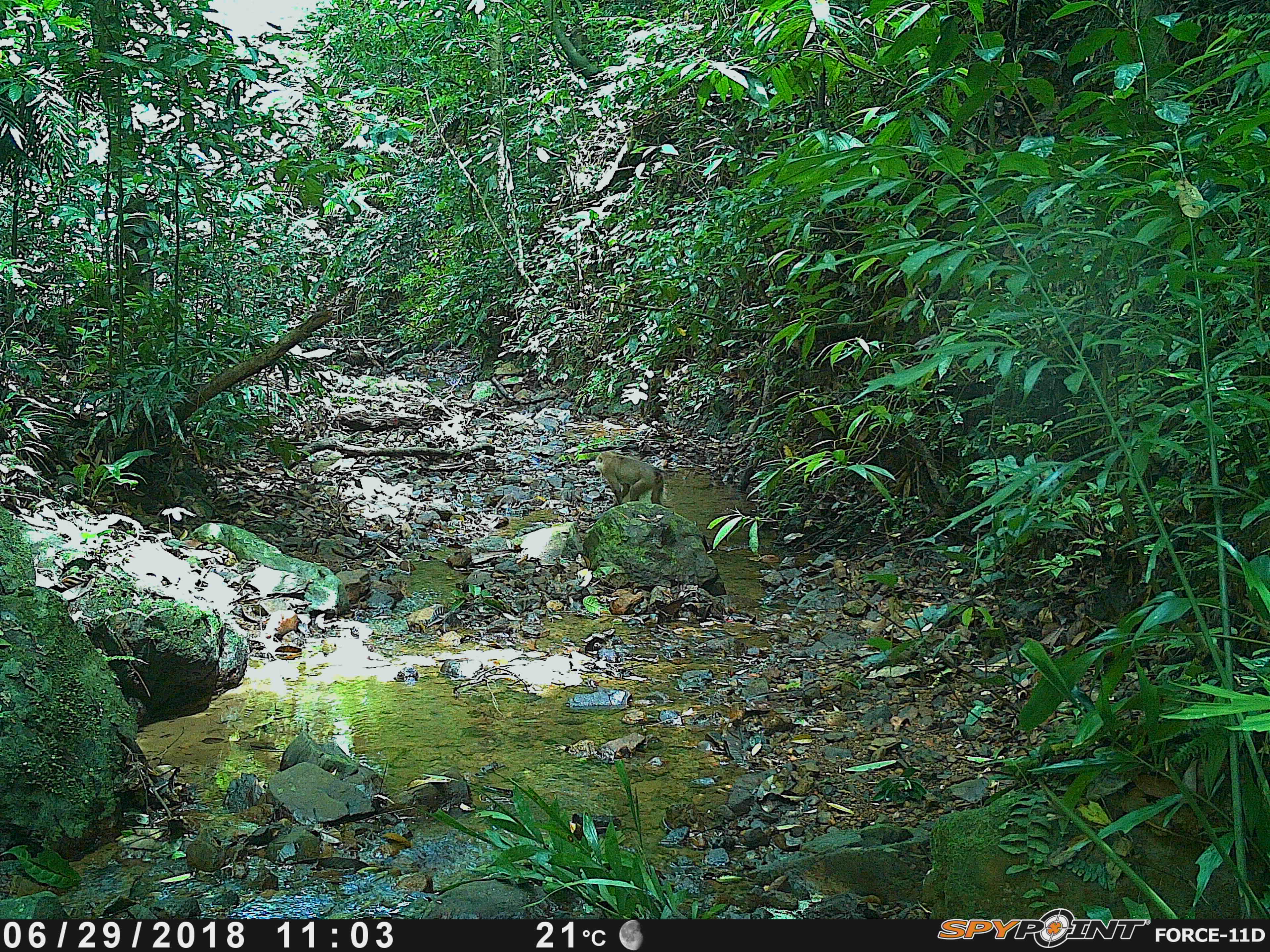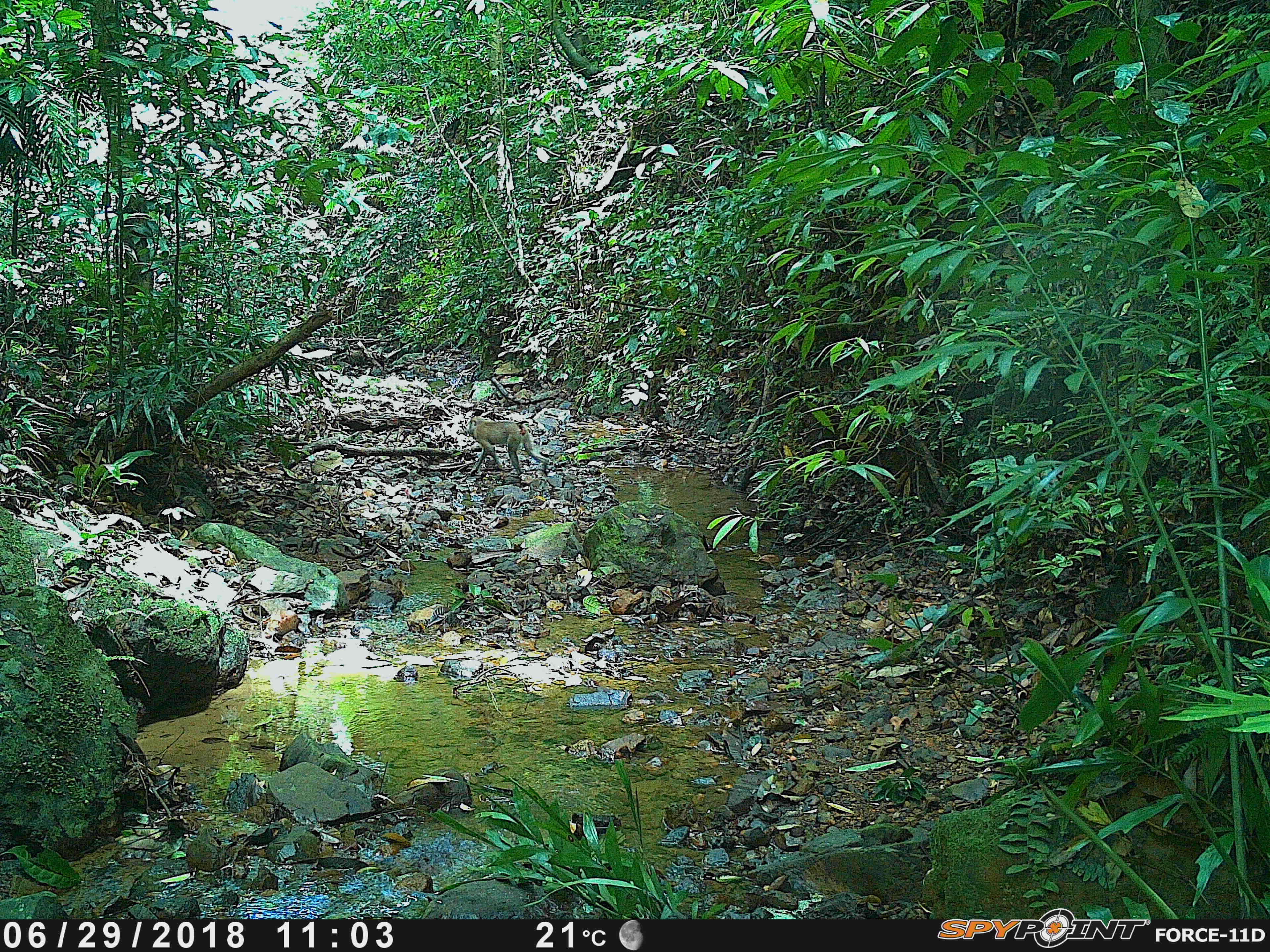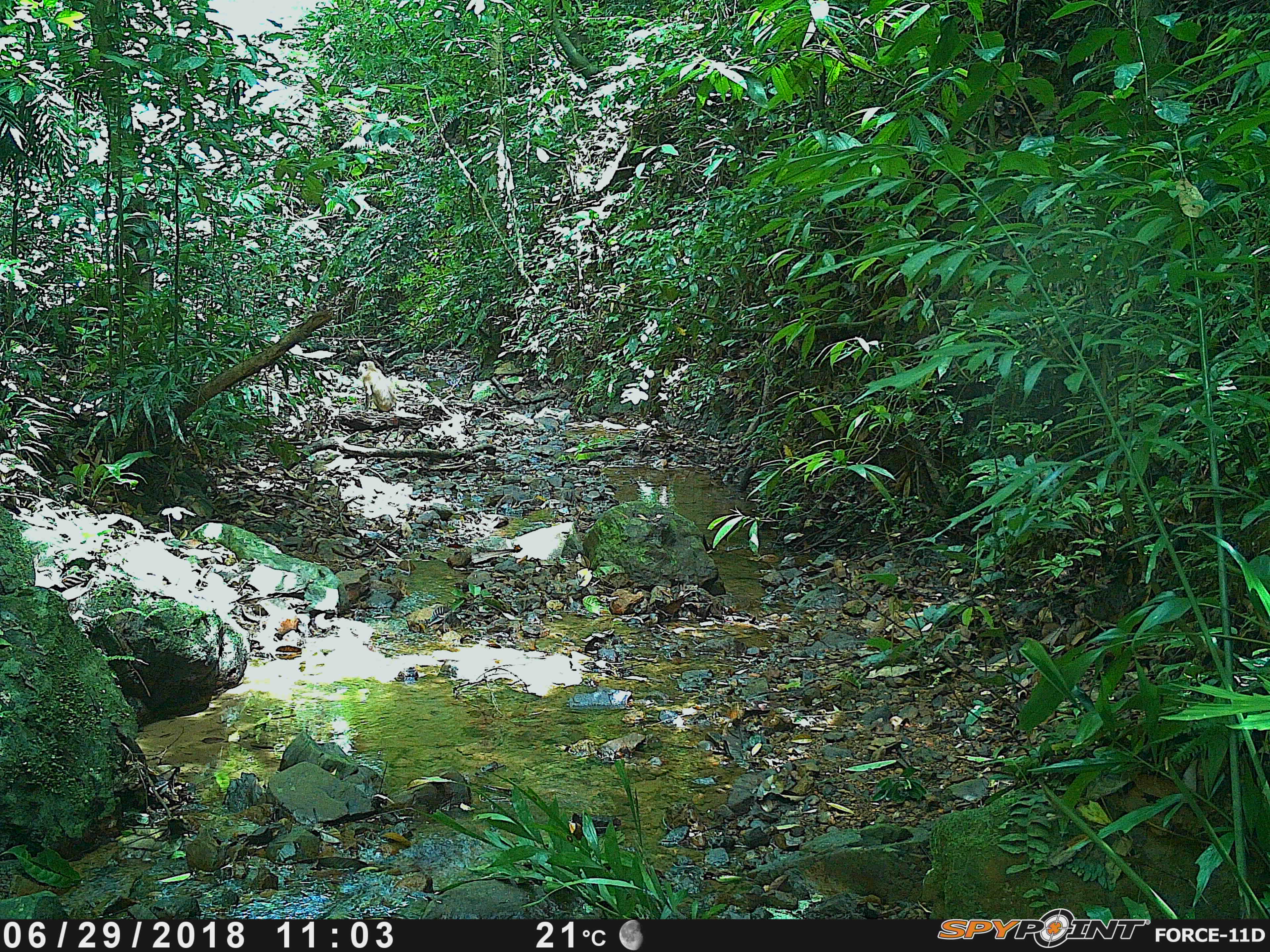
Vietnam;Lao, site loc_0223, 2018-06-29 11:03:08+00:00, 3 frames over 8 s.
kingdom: Animalia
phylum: Chordata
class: Mammalia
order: Primates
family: Cercopithecidae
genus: Macaca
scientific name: Macaca nemestrina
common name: pig-tailed macaque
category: pig tailed macaque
Pig tailed macaque (pig-tailed macaque) (Macaca nemestrina). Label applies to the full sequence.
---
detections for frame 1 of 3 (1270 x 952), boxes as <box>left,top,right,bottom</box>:
pig tailed macaque: <box>595,450,664,505</box>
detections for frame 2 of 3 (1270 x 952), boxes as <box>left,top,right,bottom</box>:
pig tailed macaque: <box>465,416,549,476</box>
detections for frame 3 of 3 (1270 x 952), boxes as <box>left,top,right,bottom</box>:
pig tailed macaque: <box>357,360,396,412</box>